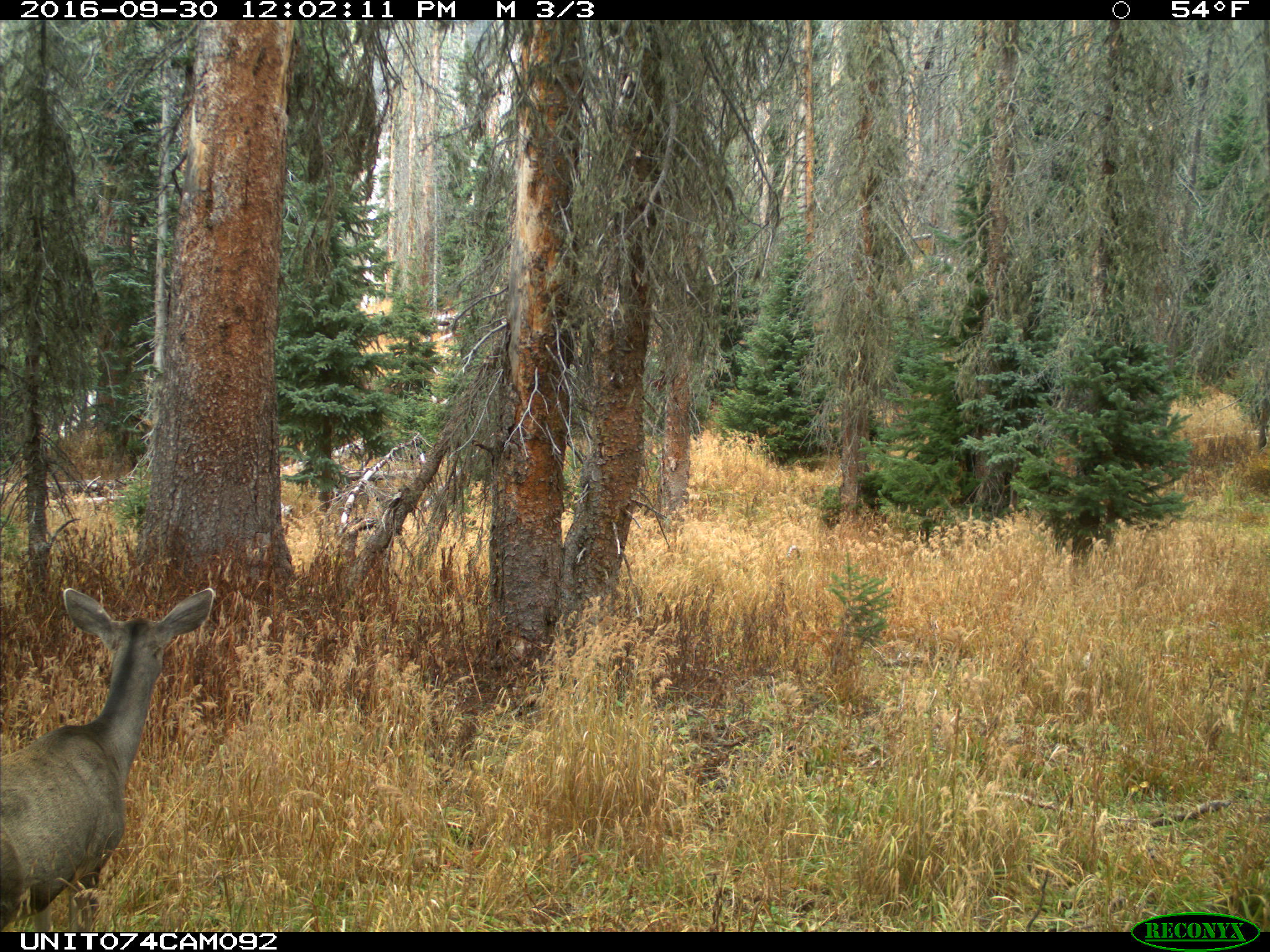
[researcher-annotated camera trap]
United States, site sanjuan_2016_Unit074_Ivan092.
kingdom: Animalia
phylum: Chordata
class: Mammalia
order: Artiodactyla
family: Cervidae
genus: Odocoileus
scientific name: Odocoileus hemionus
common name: mule deer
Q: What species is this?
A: Odocoileus hemionus (mule deer).